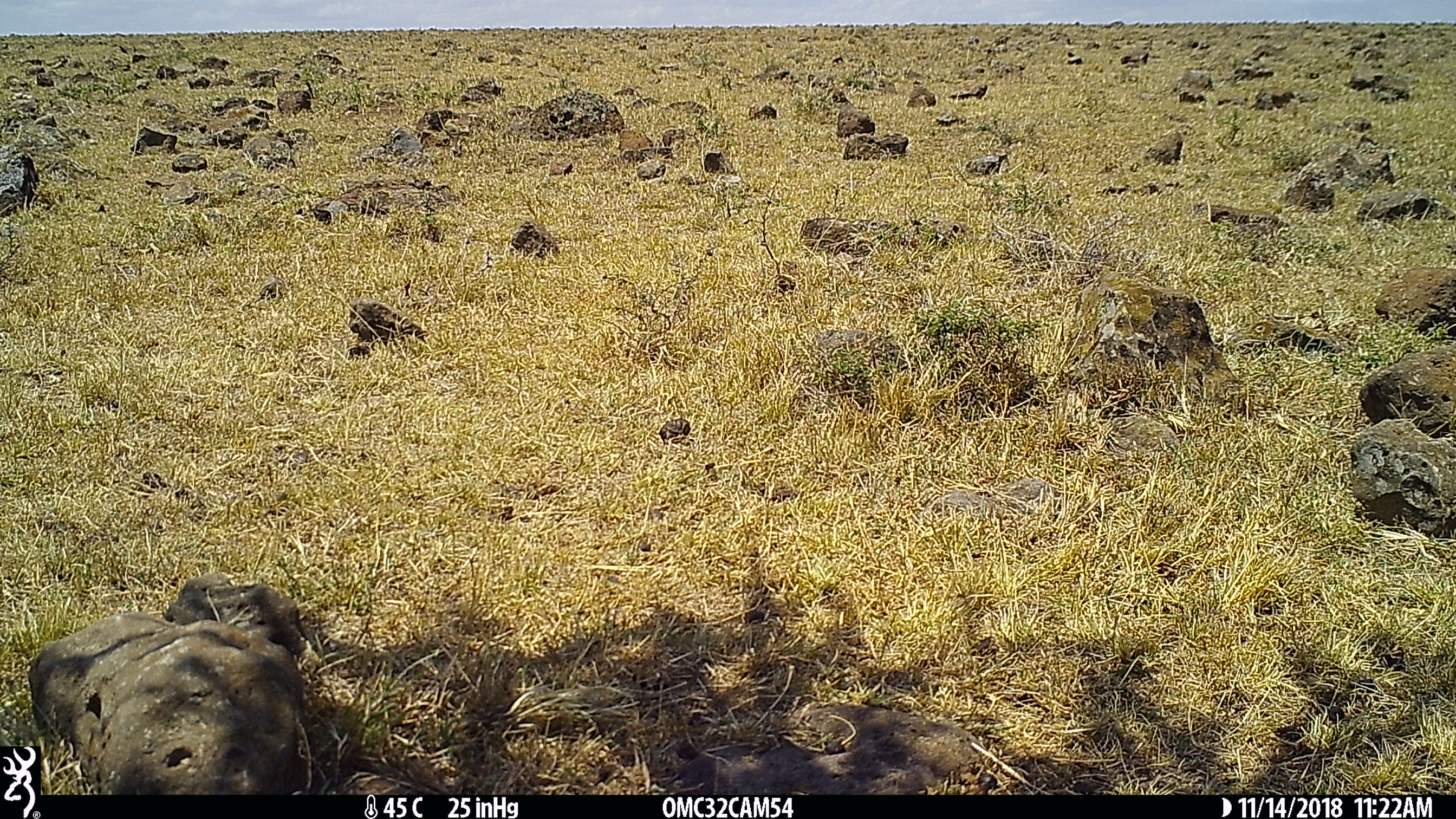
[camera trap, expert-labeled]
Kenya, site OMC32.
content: unidentified animal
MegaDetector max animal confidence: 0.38